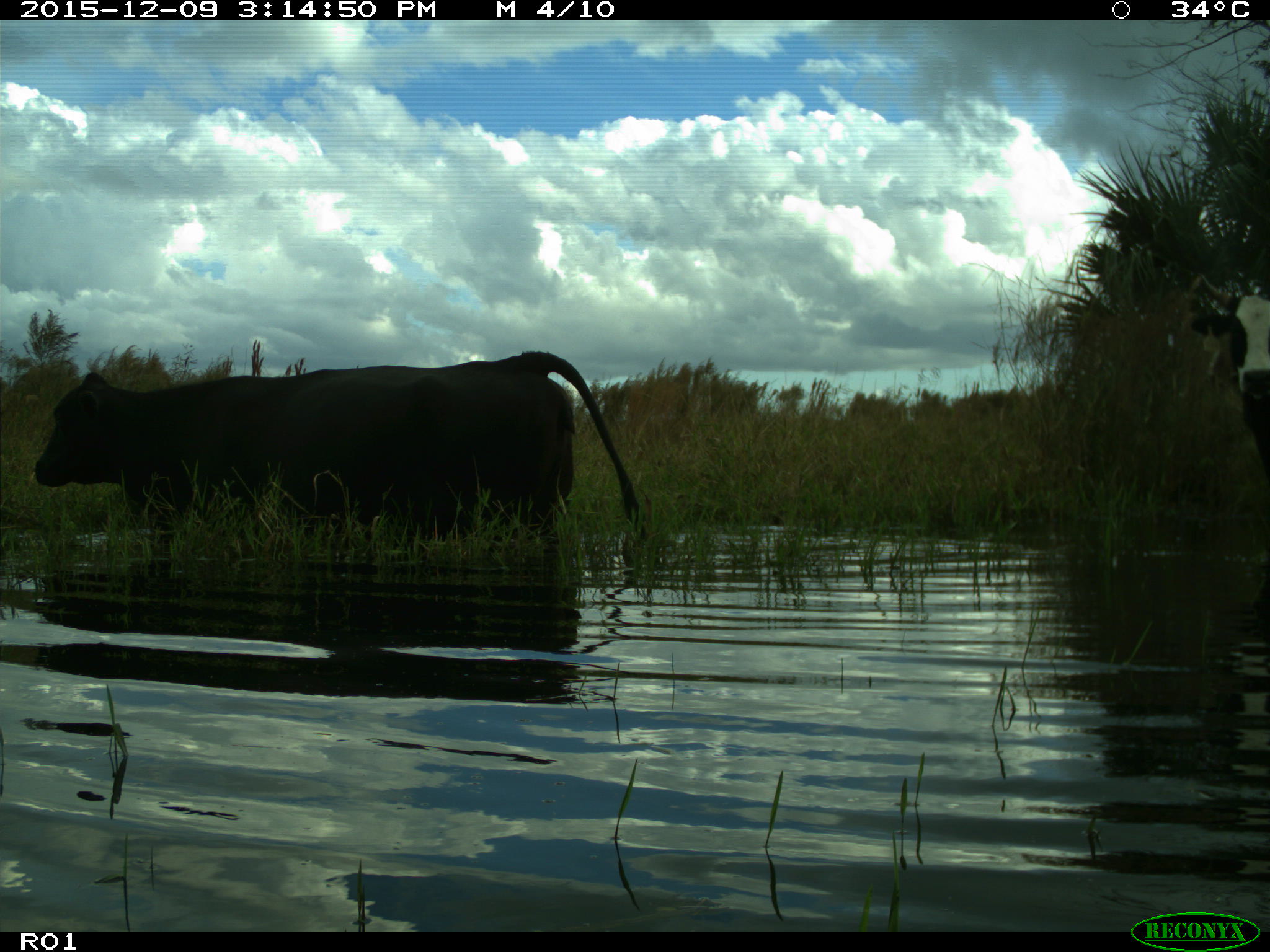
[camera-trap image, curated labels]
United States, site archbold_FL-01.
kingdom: Animalia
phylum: Chordata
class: Mammalia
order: Artiodactyla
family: Bovidae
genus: Bos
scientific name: Bos taurus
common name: domestic cow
Bos taurus (domestic cow).